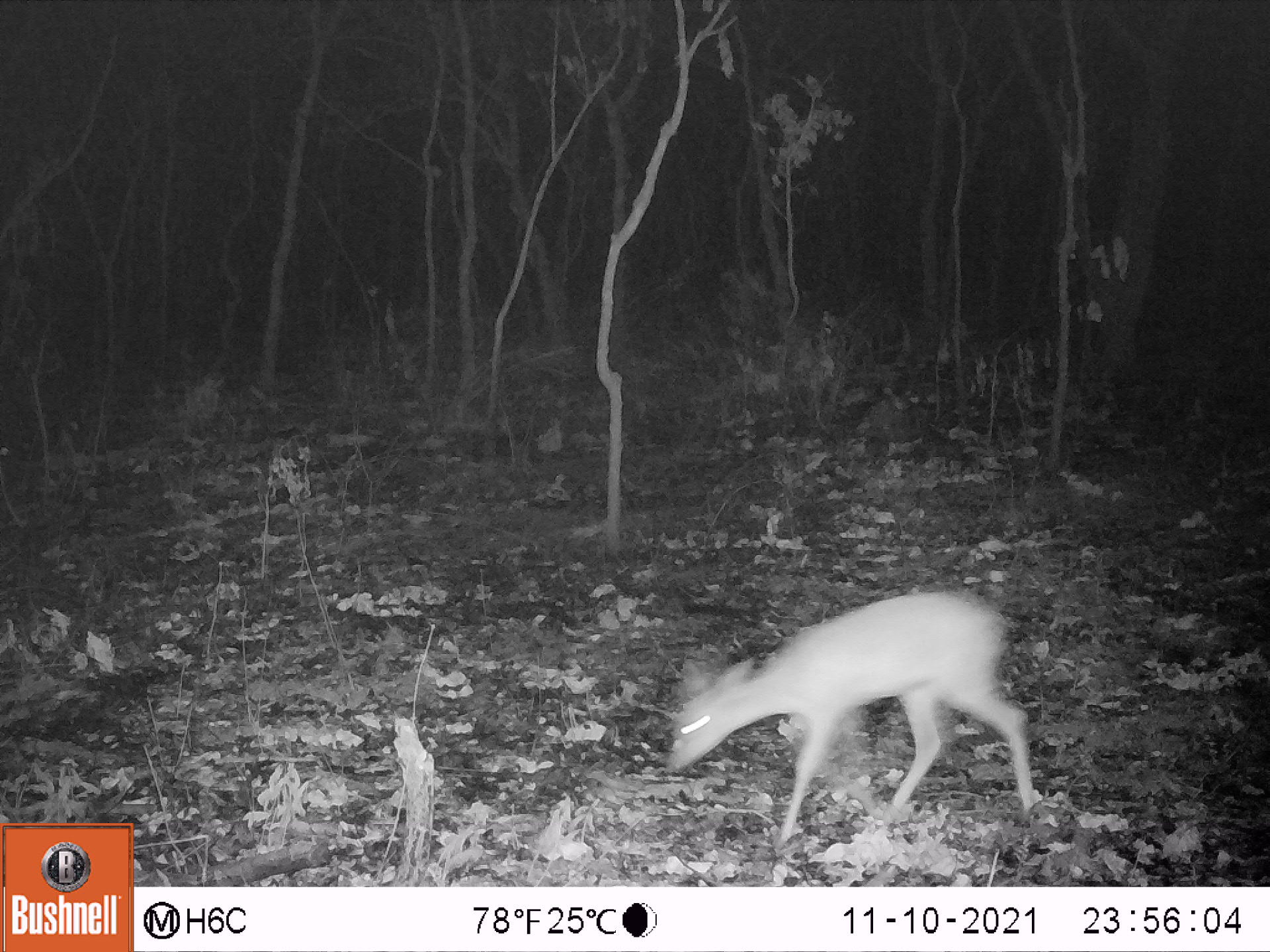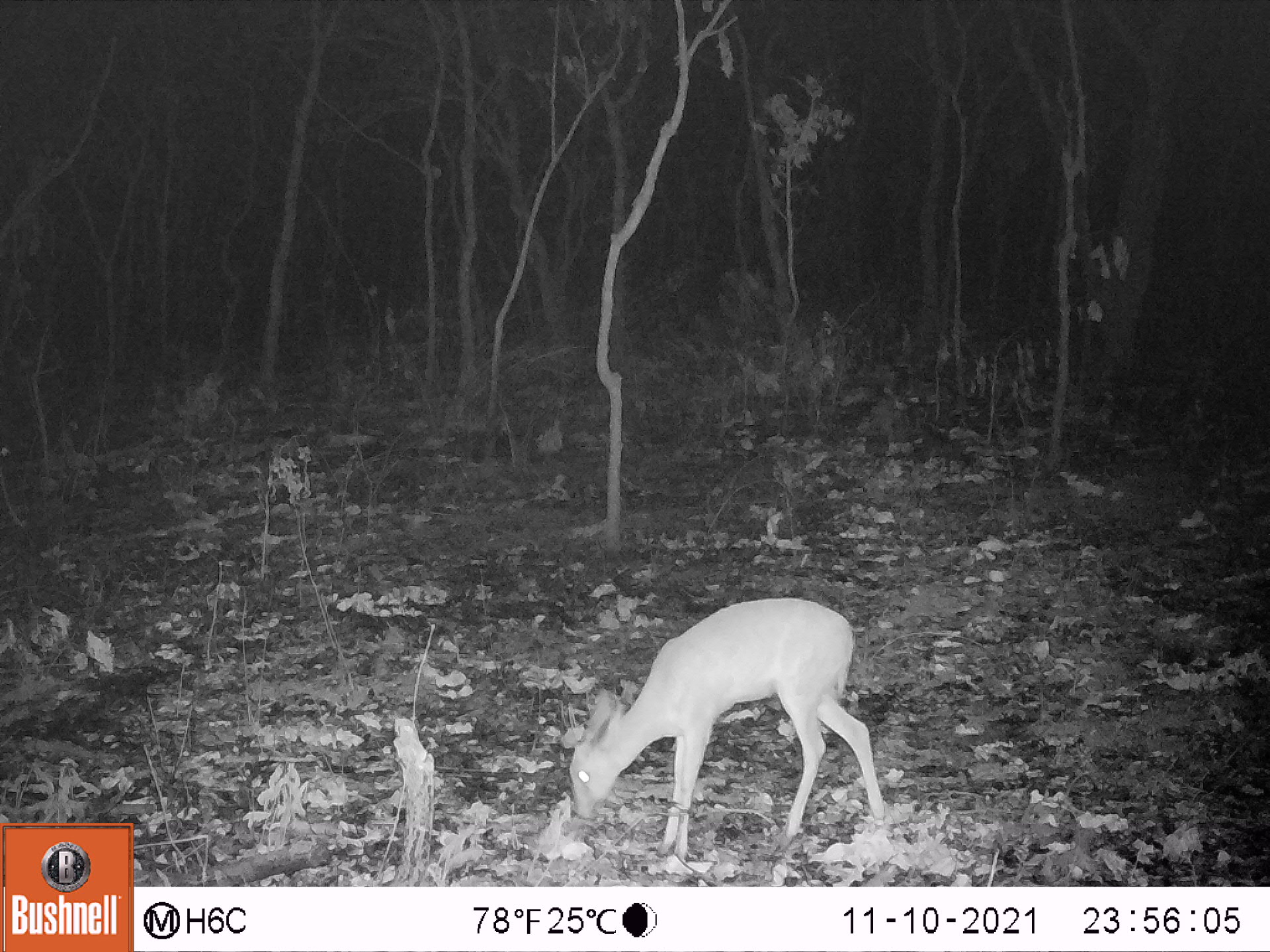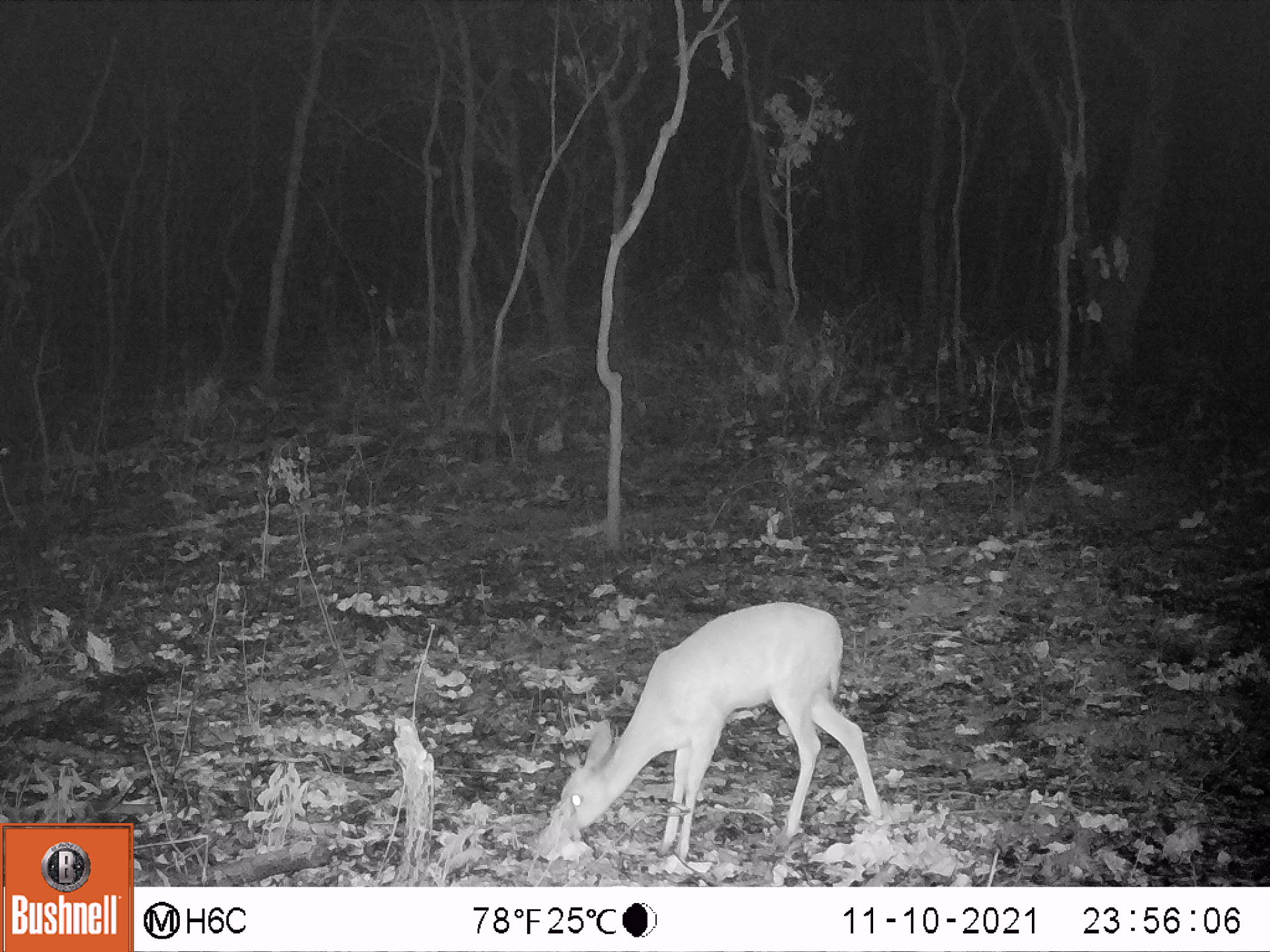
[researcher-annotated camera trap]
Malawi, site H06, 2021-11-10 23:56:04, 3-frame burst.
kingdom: Animalia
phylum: Chordata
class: Mammalia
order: Artiodactyla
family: Bovidae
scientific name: Antilopinae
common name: small antelope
Small antelope (Antilopinae), count 1.